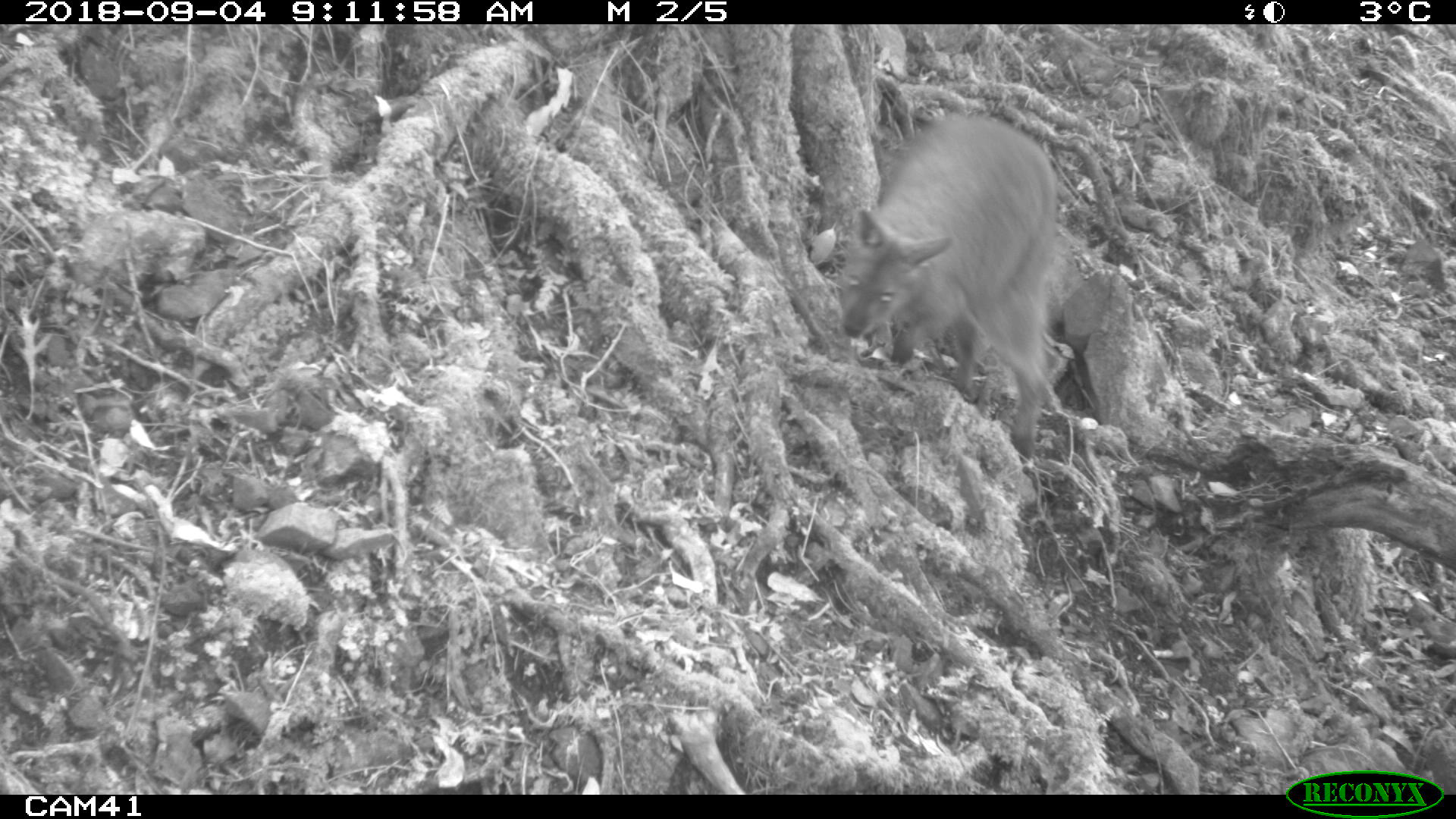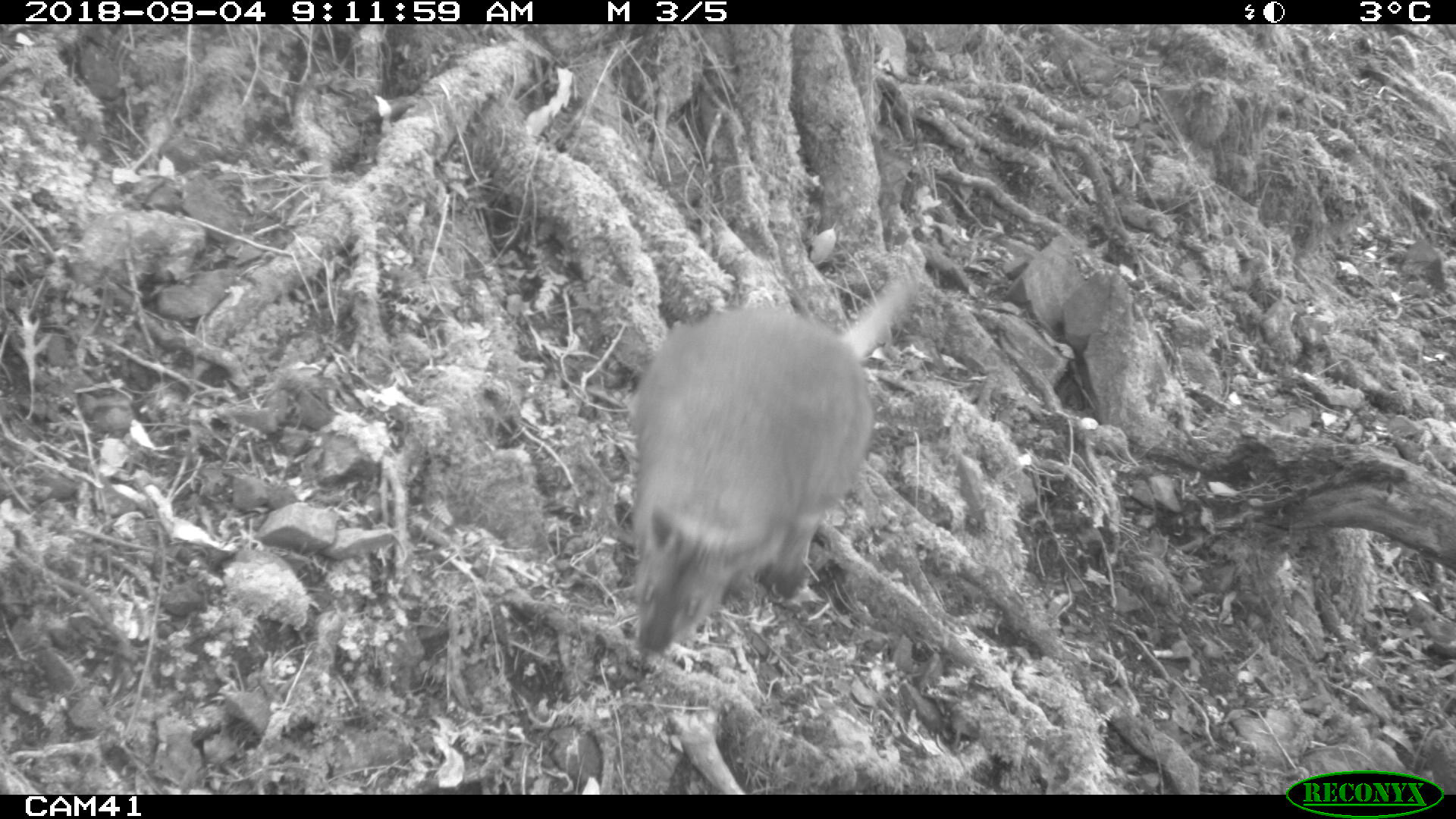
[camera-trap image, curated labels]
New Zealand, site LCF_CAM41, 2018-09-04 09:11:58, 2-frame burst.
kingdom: Animalia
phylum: Chordata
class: Mammalia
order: Diprotodontia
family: Macropodidae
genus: Notamacropus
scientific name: Notamacropus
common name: wallaby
Wallaby (Notamacropus).